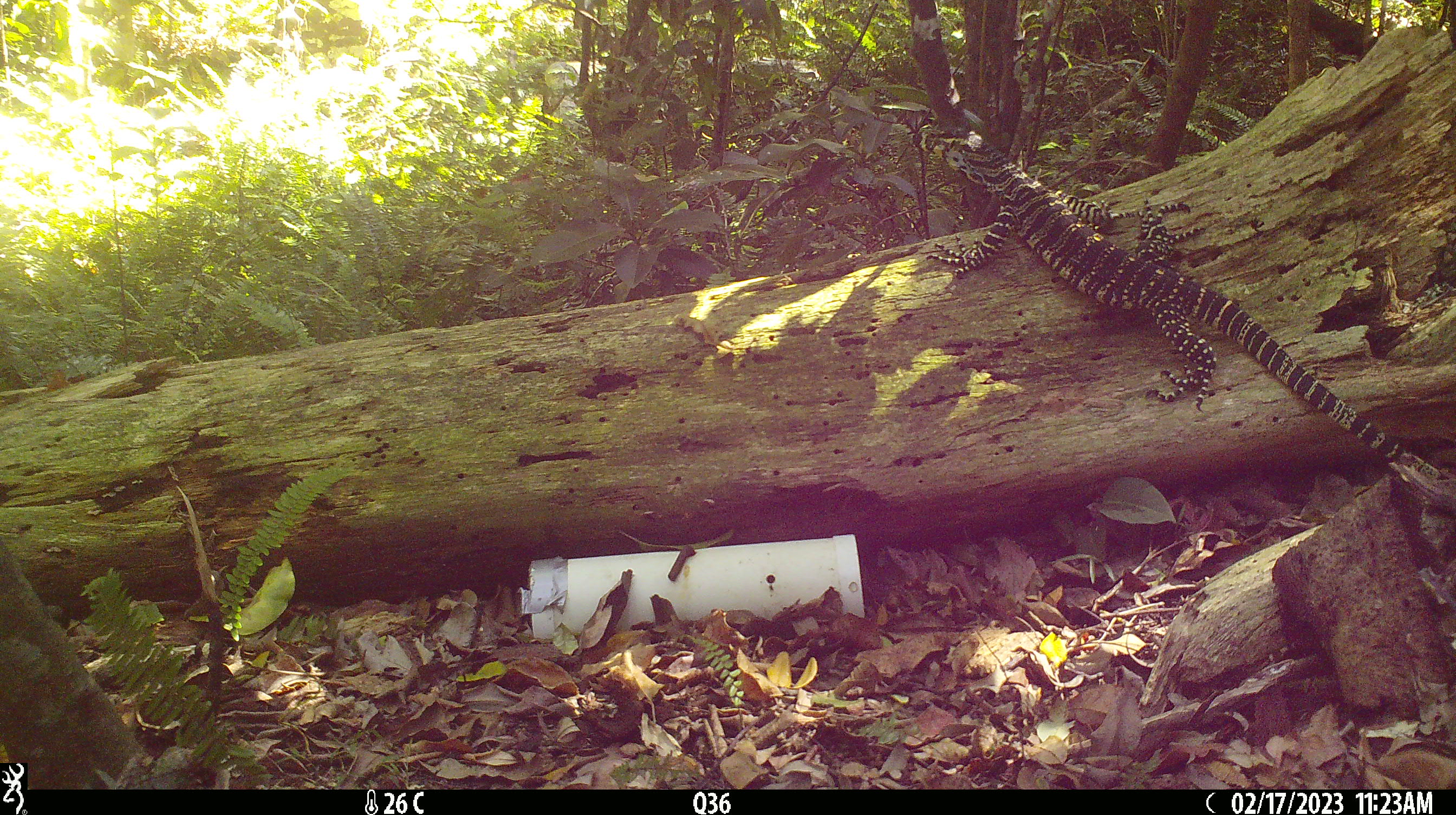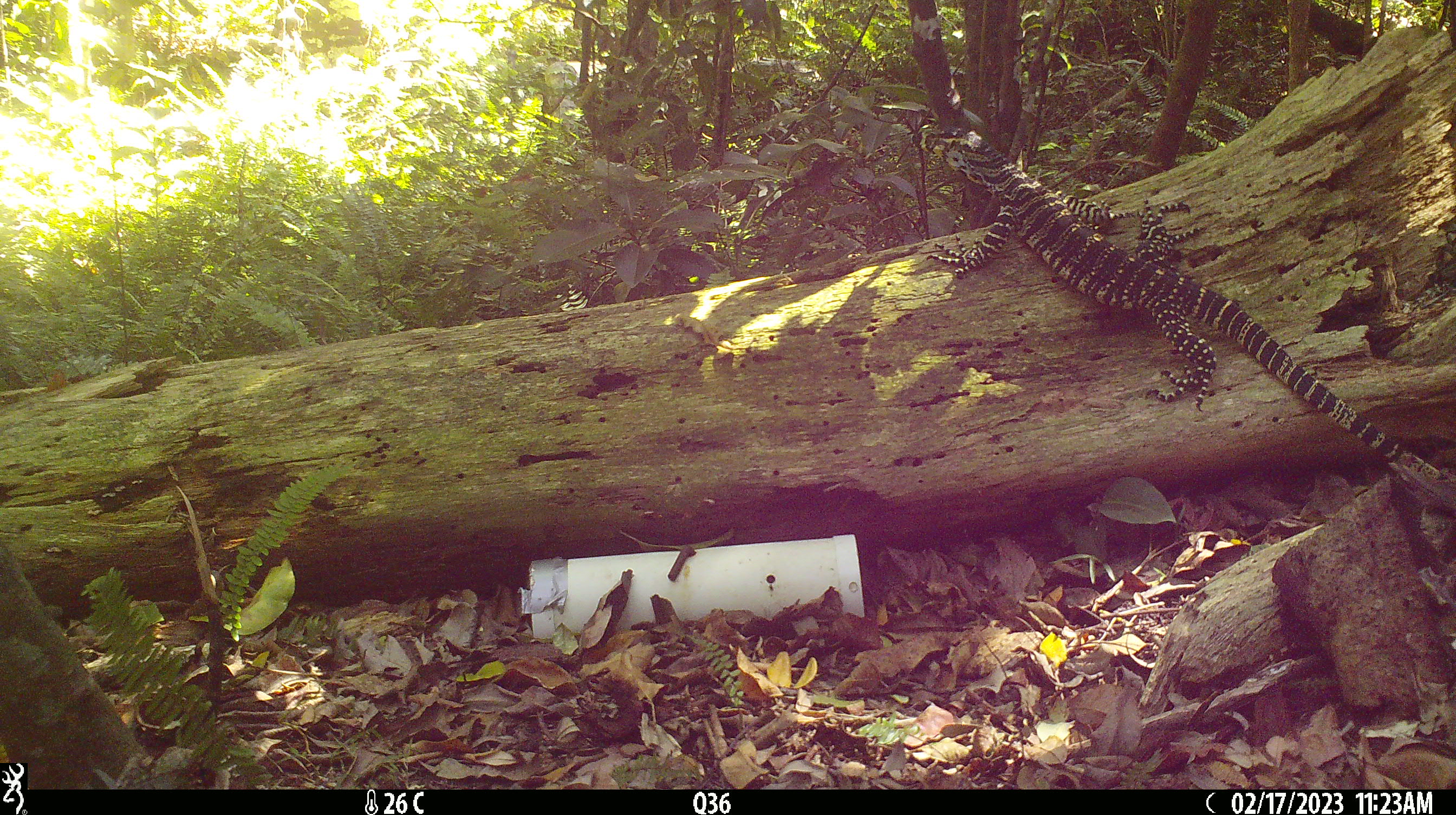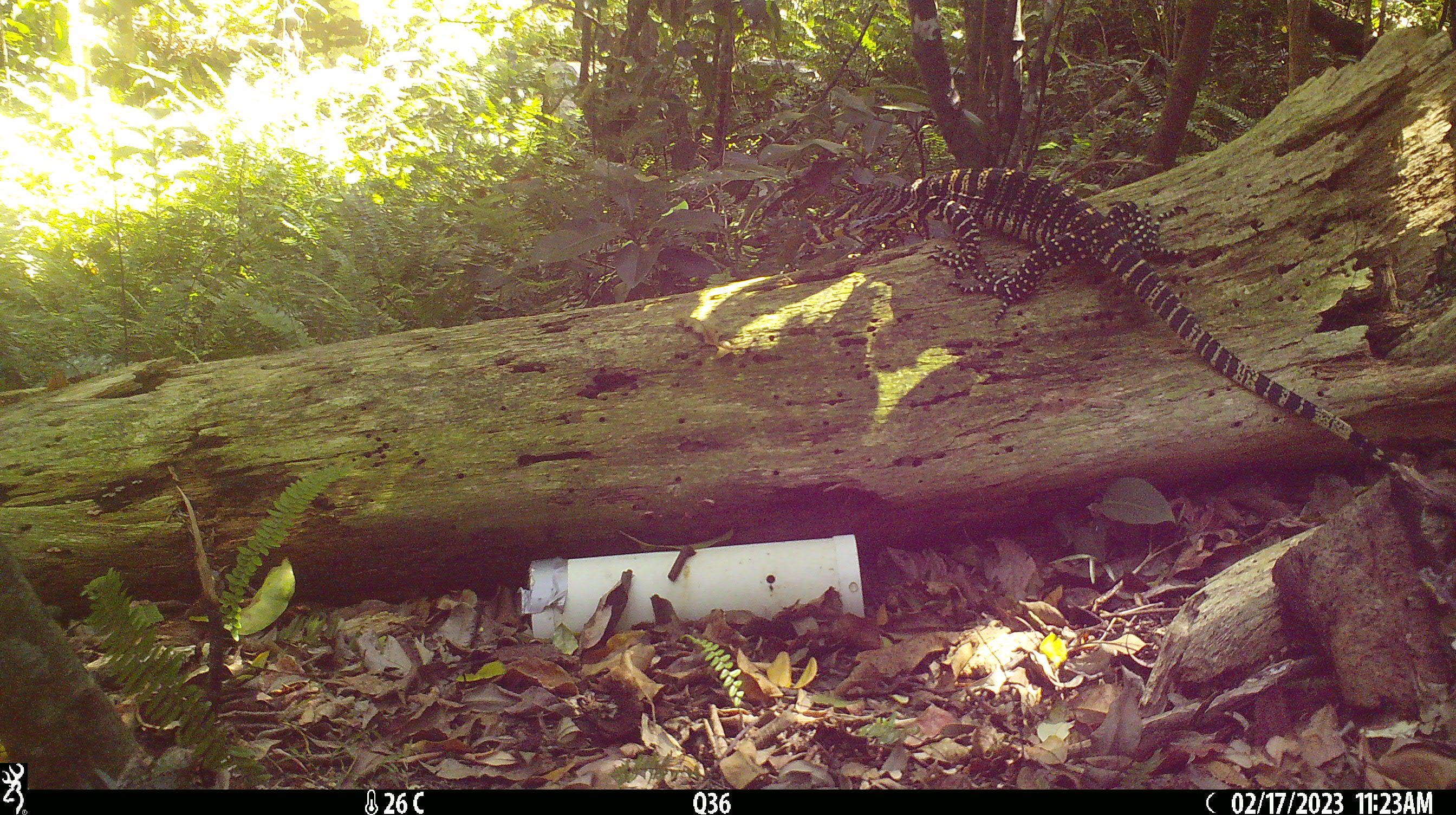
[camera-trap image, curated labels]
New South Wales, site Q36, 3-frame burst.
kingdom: Animalia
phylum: Chordata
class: Reptilia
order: Squamata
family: Varanidae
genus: Varanus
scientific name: Varanus varius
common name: lace monitor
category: goanna